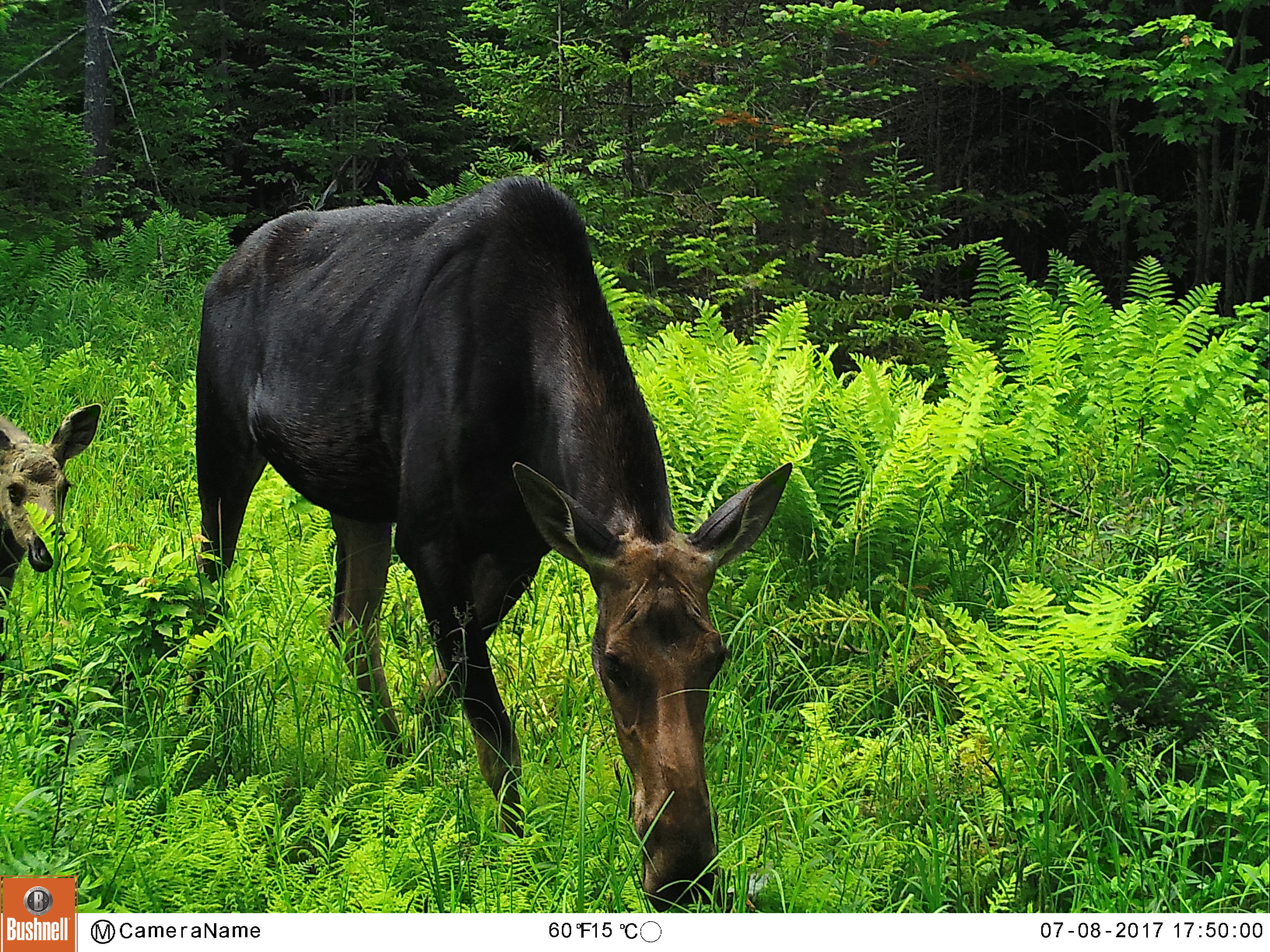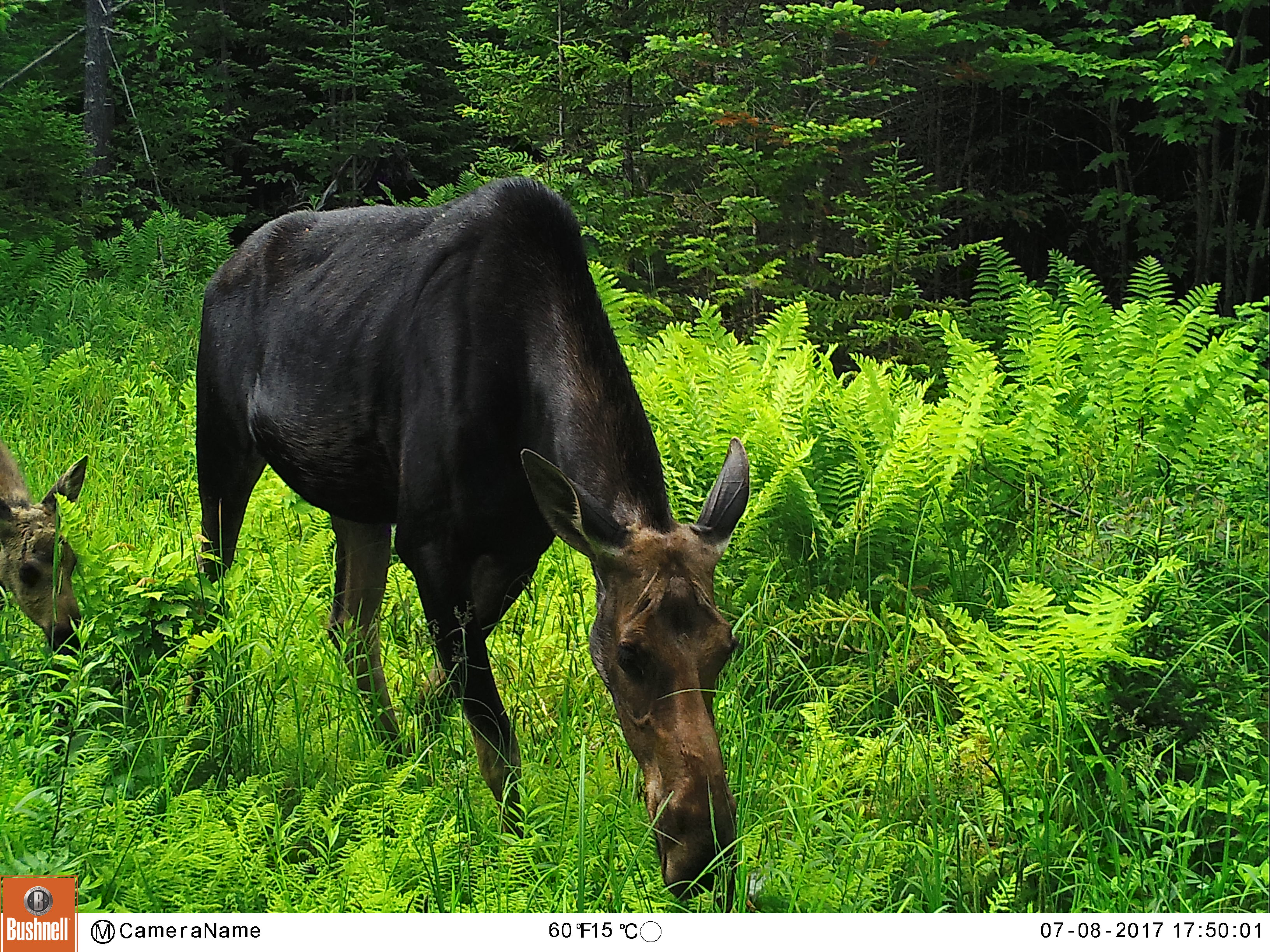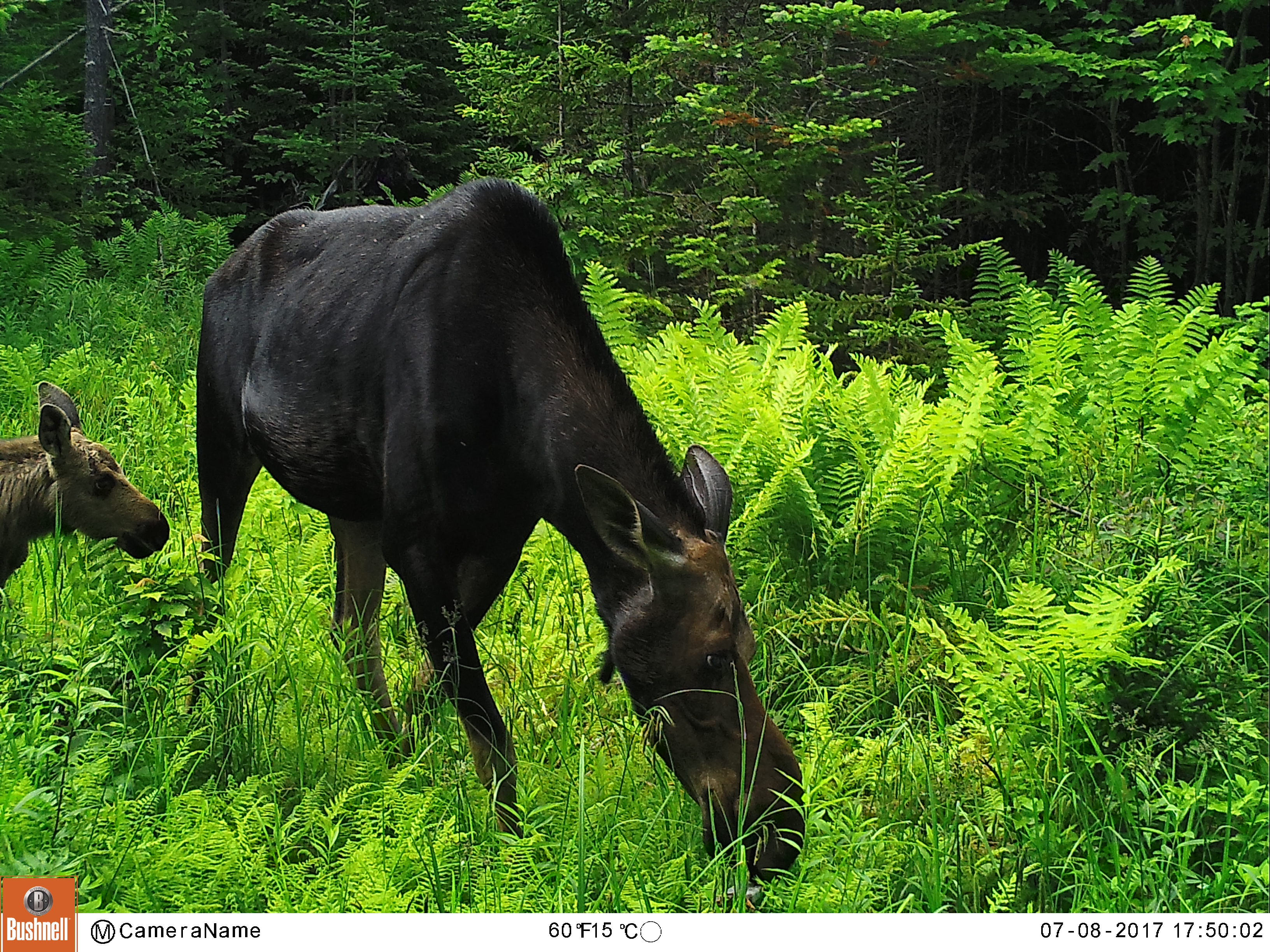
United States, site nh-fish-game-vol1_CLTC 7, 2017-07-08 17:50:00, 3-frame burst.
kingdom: Animalia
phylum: Chordata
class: Mammalia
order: Artiodactyla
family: Cervidae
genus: Alces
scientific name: Alces alces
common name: moose